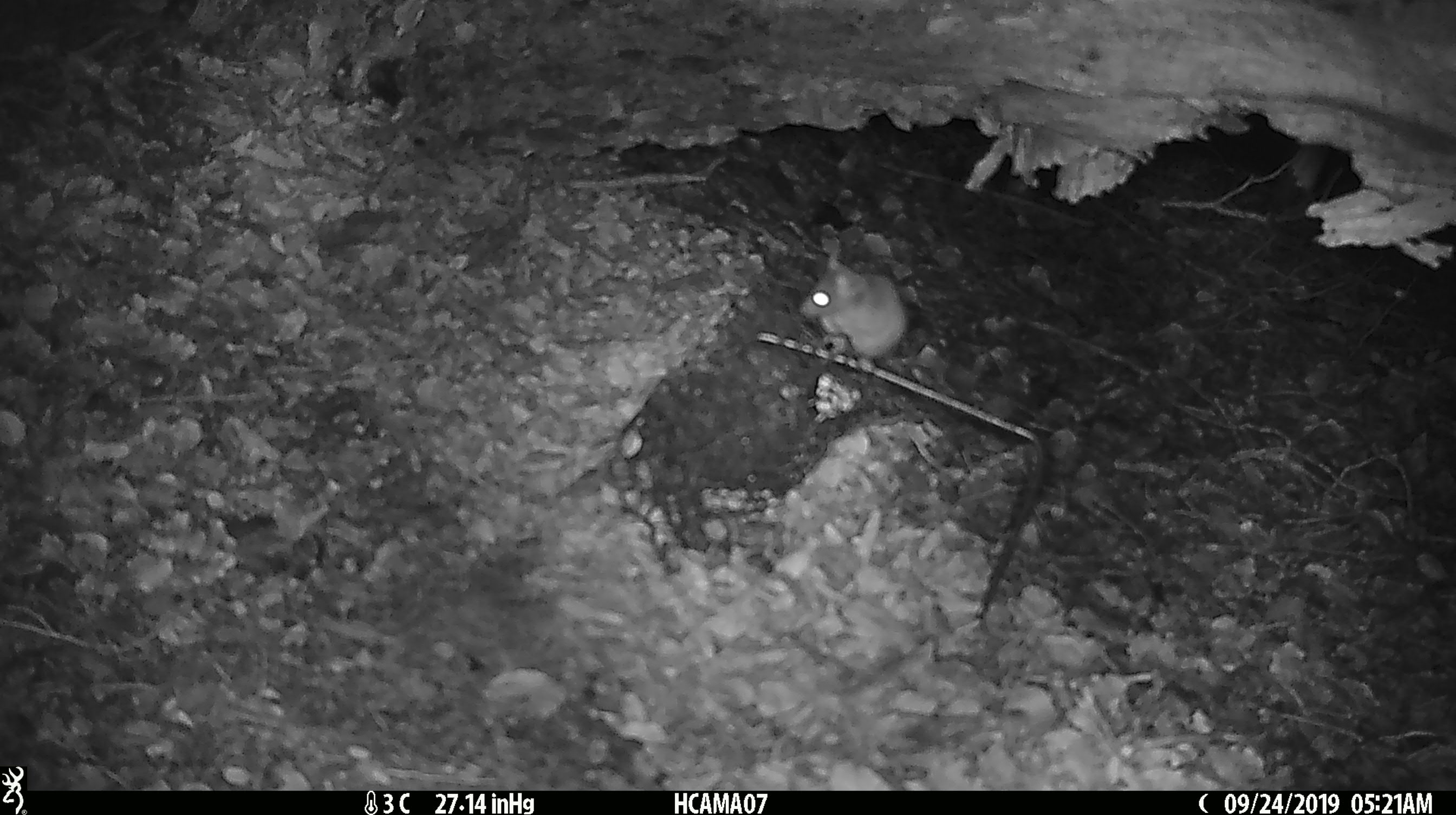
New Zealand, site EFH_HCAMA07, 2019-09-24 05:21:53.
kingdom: Animalia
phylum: Chordata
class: Mammalia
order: Rodentia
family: Muridae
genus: Mus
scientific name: Mus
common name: mouse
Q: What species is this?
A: Mouse (Mus).